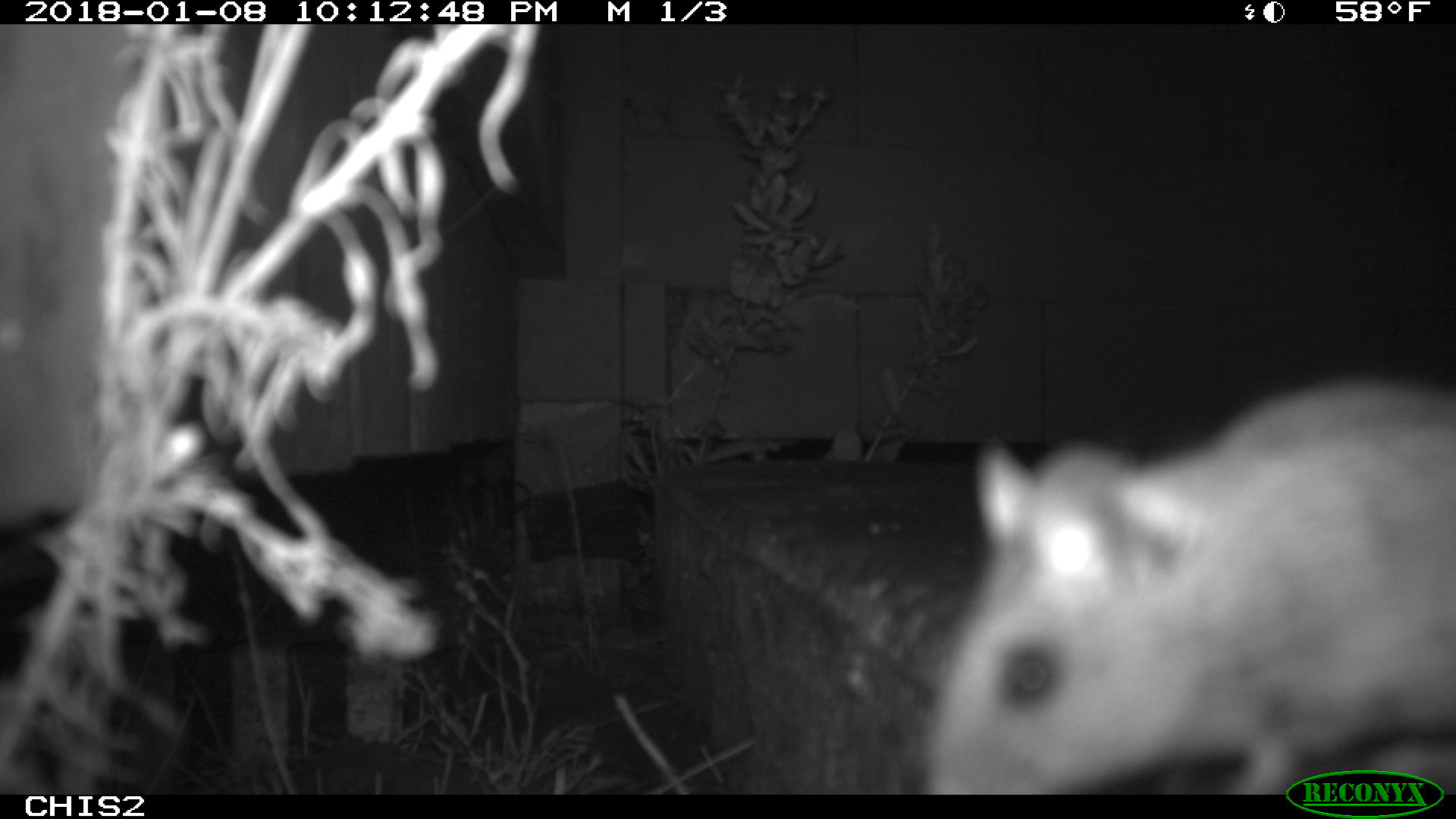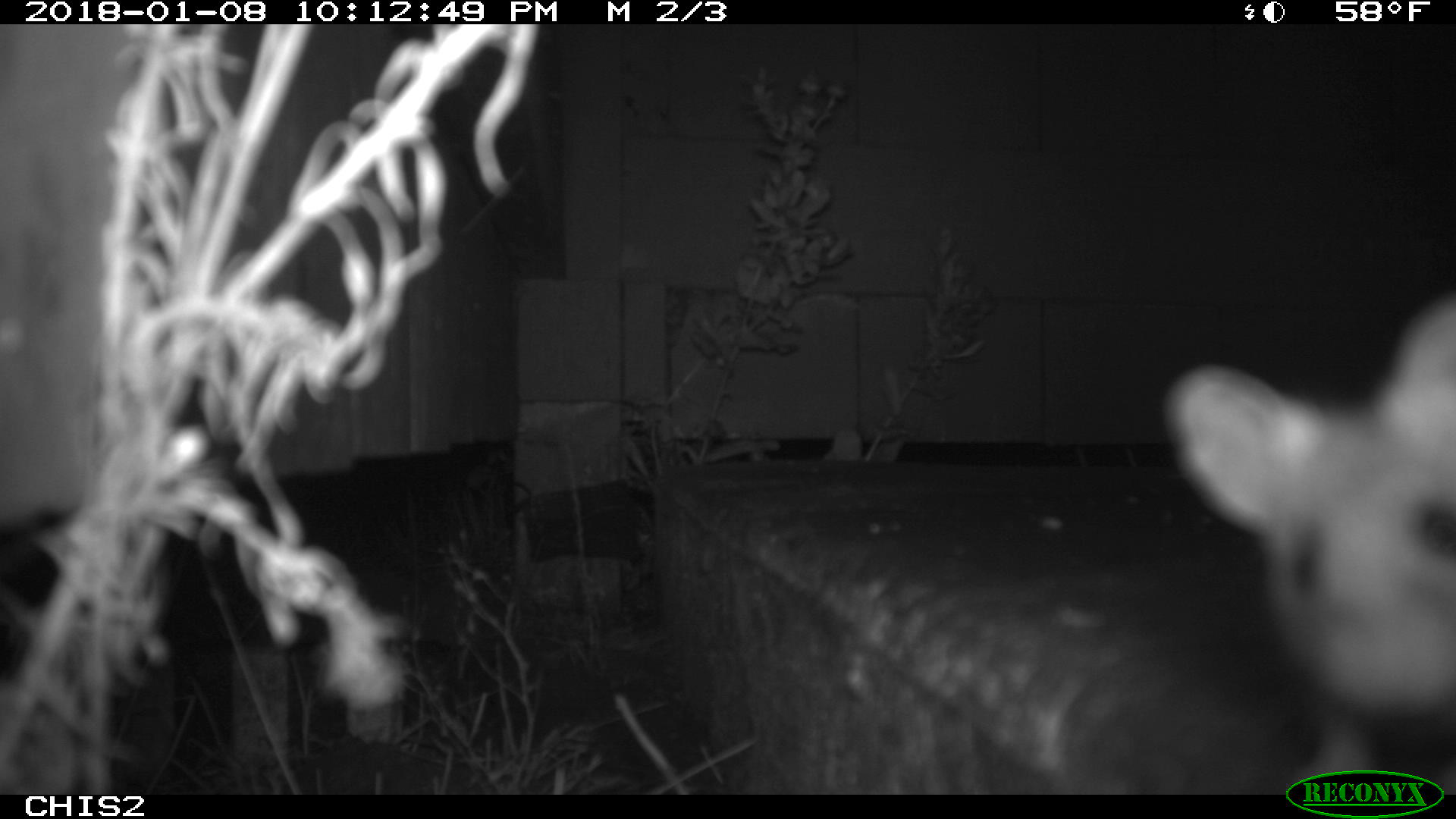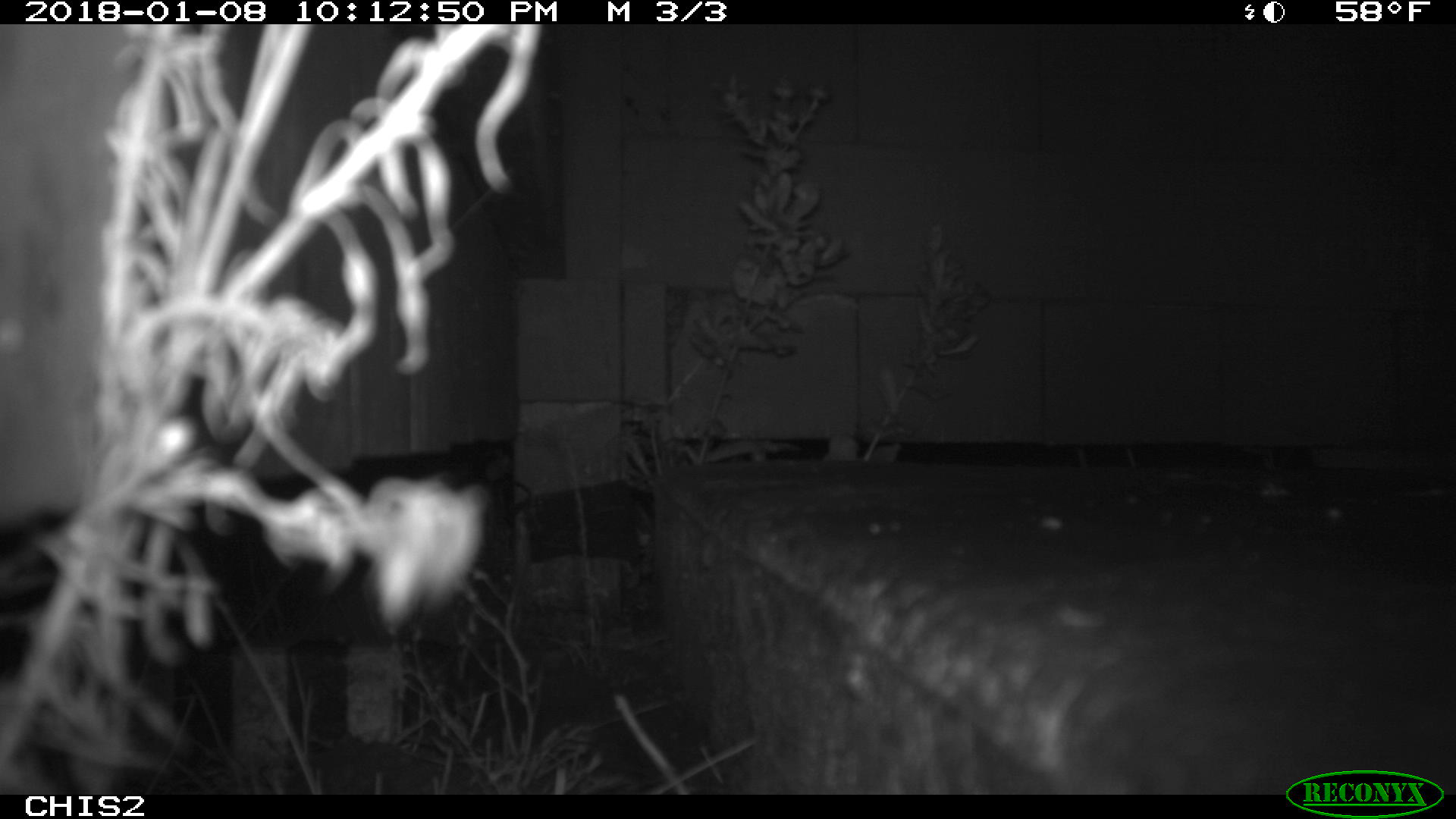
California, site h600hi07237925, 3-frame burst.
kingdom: Animalia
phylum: Chordata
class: Mammalia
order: Rodentia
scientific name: Rodentia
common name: rodent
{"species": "rodent (Rodentia)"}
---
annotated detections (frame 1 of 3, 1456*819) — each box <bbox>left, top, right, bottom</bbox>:
rodent: <bbox>927, 376, 1455, 792</bbox>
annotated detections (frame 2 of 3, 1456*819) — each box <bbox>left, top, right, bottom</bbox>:
rodent: <bbox>1160, 291, 1455, 795</bbox>